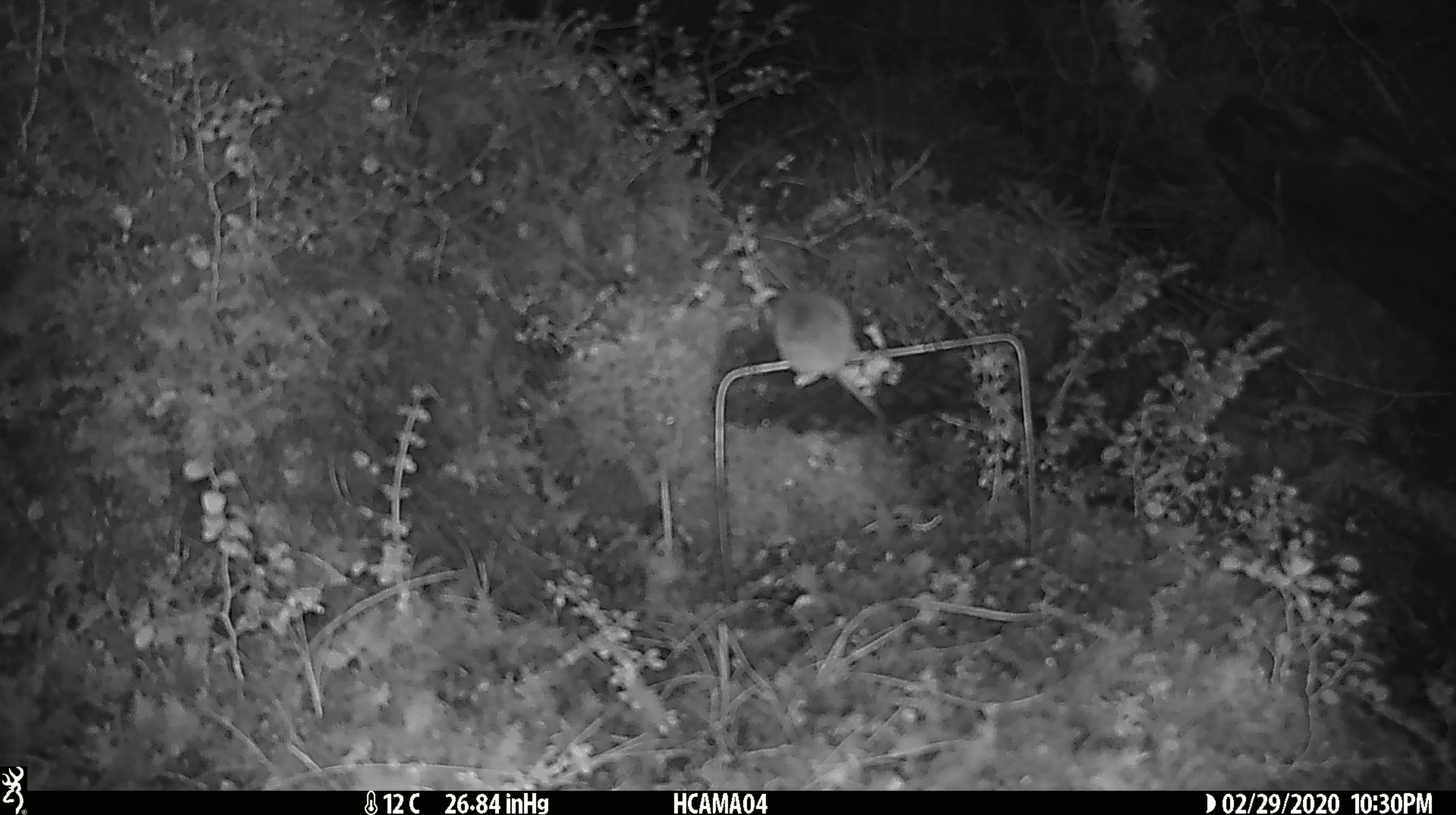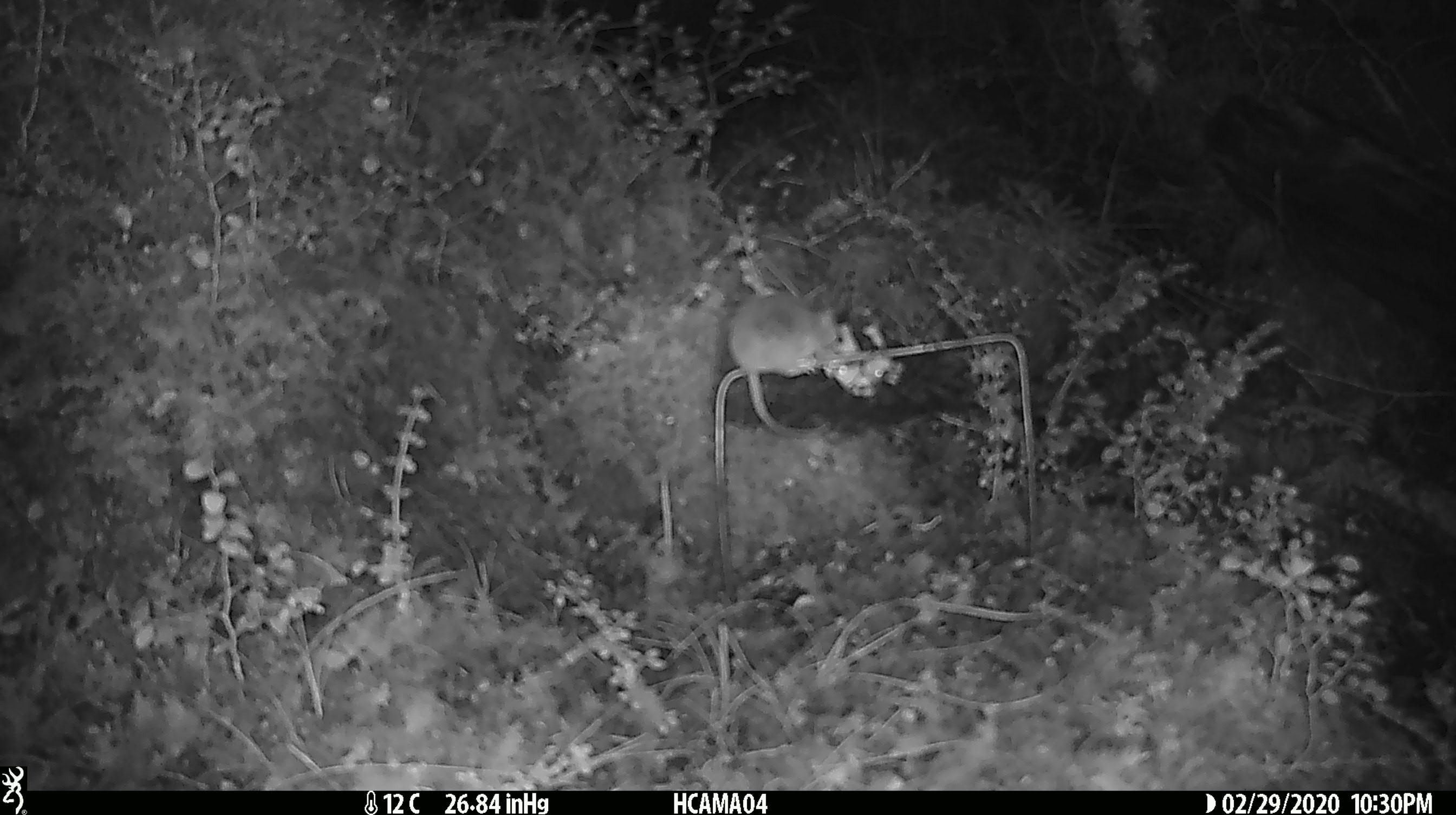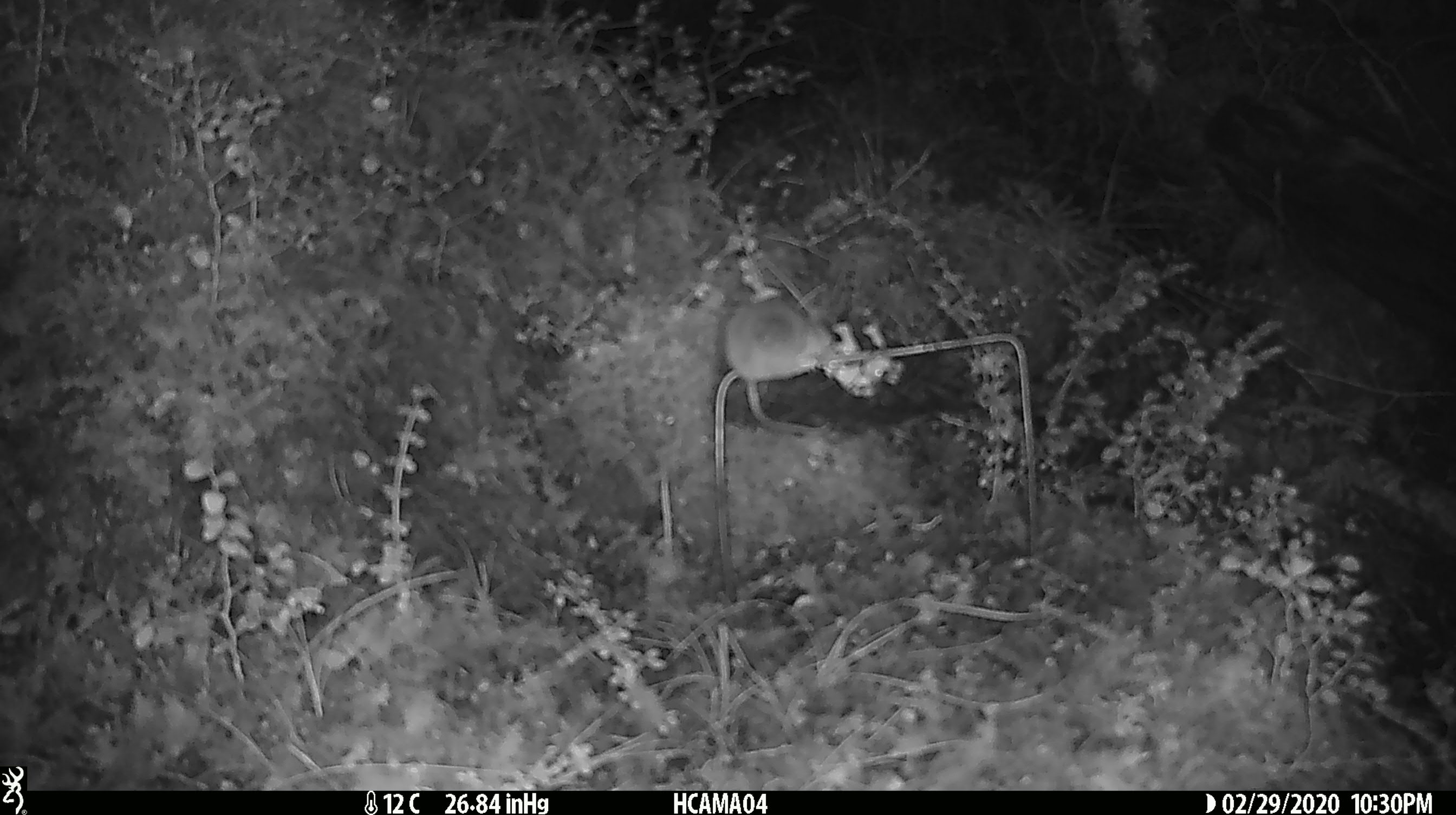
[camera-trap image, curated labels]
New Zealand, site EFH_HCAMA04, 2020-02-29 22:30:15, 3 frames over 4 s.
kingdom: Animalia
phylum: Chordata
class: Mammalia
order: Rodentia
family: Muridae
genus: Mus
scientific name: Mus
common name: mouse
Mouse (Mus).